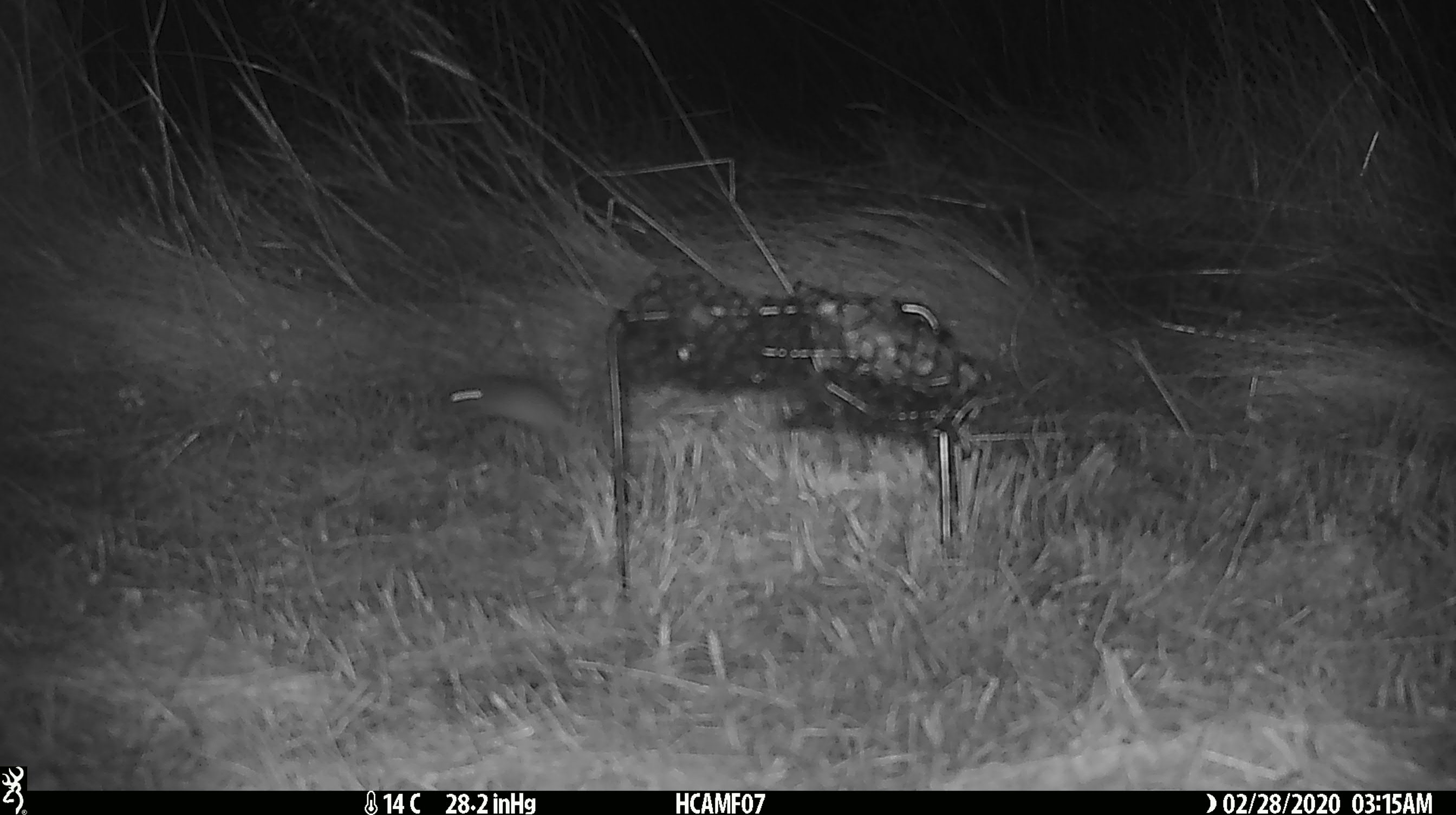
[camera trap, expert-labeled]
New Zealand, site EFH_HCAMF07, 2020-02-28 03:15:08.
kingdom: Animalia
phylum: Chordata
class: Mammalia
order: Rodentia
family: Muridae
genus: Mus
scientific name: Mus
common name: mouse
Mouse (Mus).